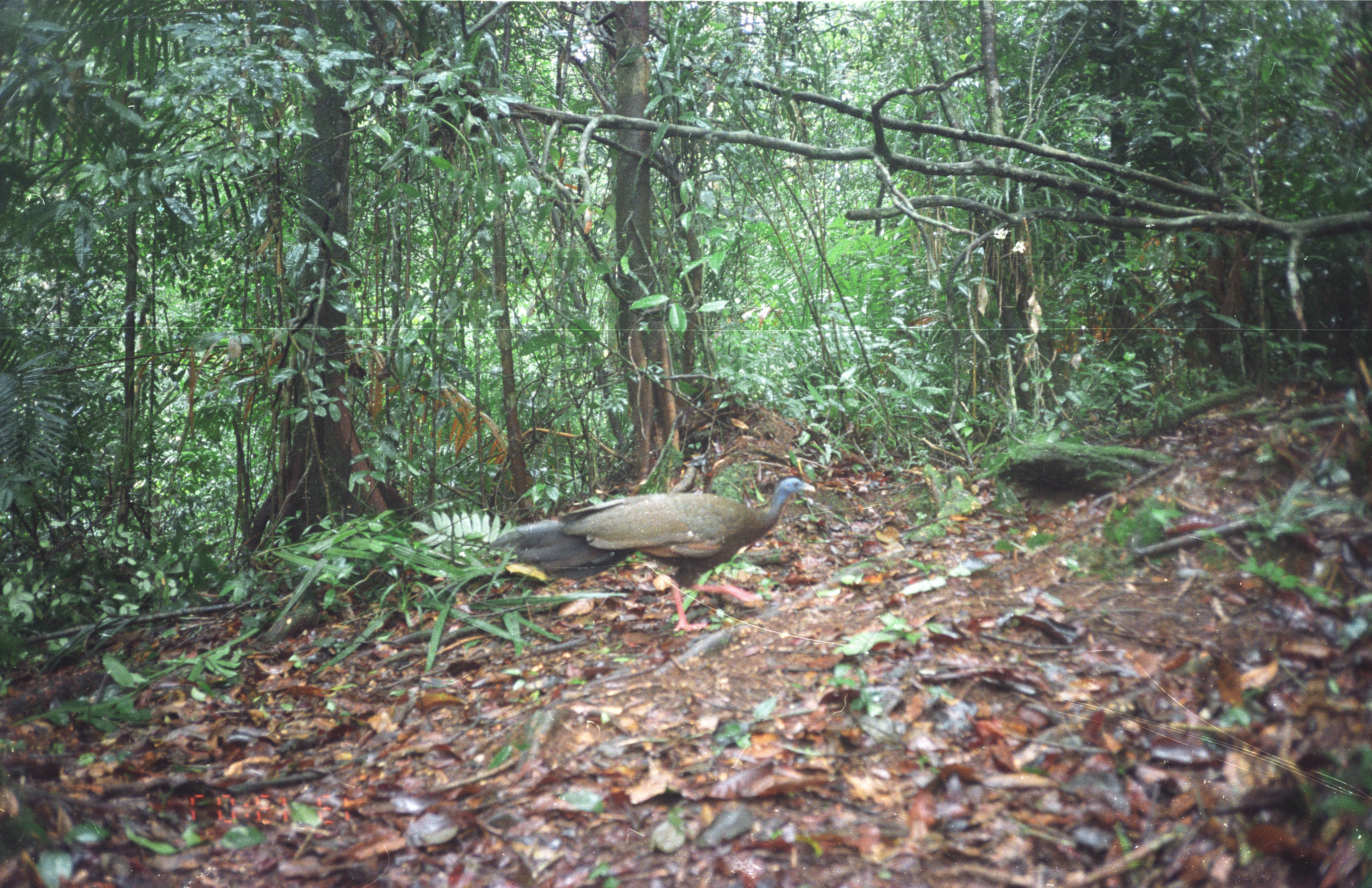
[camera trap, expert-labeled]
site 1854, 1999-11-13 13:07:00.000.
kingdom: Animalia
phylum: Chordata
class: Aves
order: Galliformes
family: Phasianidae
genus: Argusianus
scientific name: Argusianus argus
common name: great argus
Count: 1.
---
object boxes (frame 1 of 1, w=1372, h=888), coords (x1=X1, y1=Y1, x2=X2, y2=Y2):
argusianus argus: (x1=486, y1=474, x2=816, y2=632)